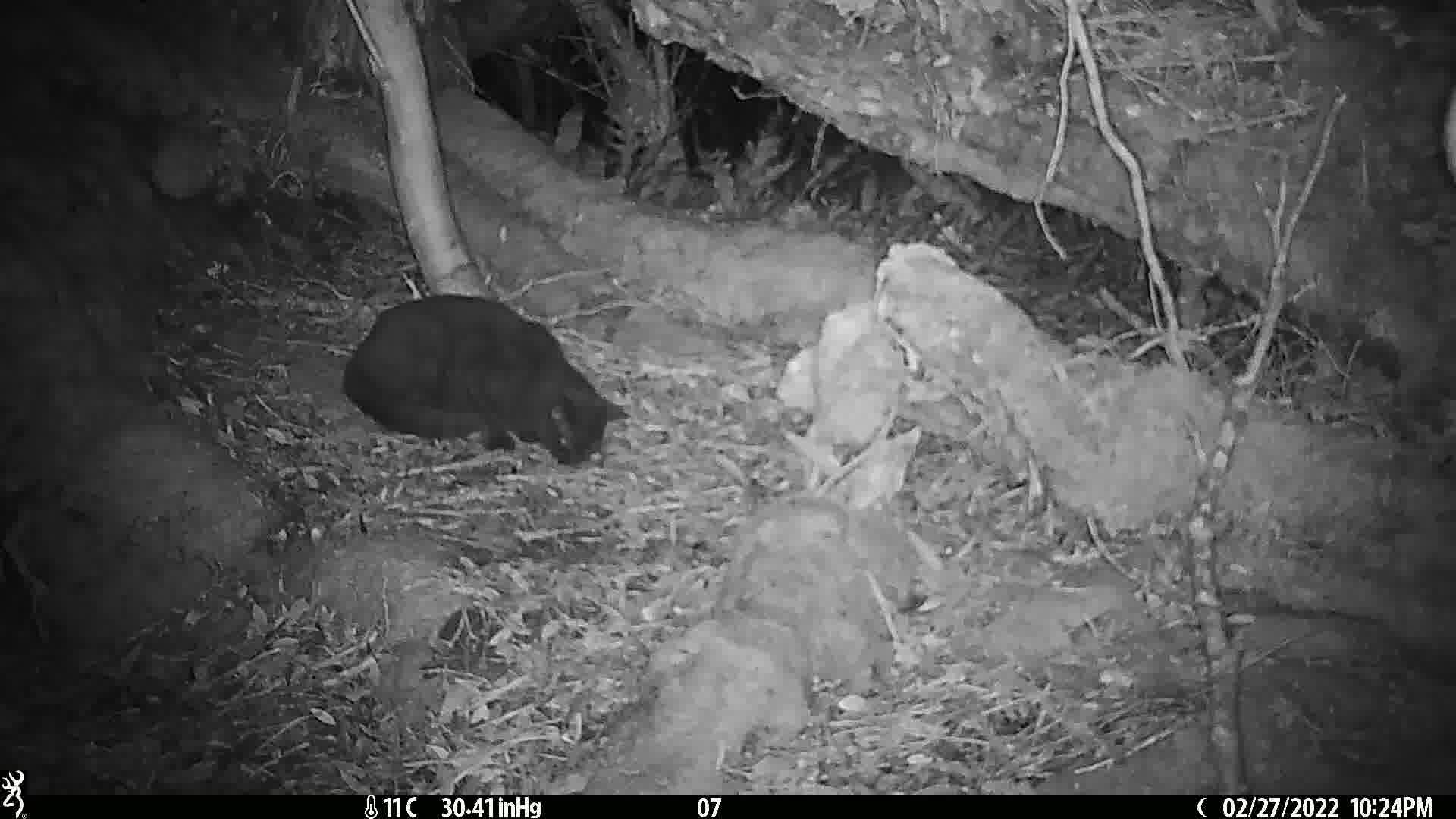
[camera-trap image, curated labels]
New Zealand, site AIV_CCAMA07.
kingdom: Animalia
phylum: Chordata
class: Mammalia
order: Carnivora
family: Felidae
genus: Felis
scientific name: Felis catus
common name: domestic cat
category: cat